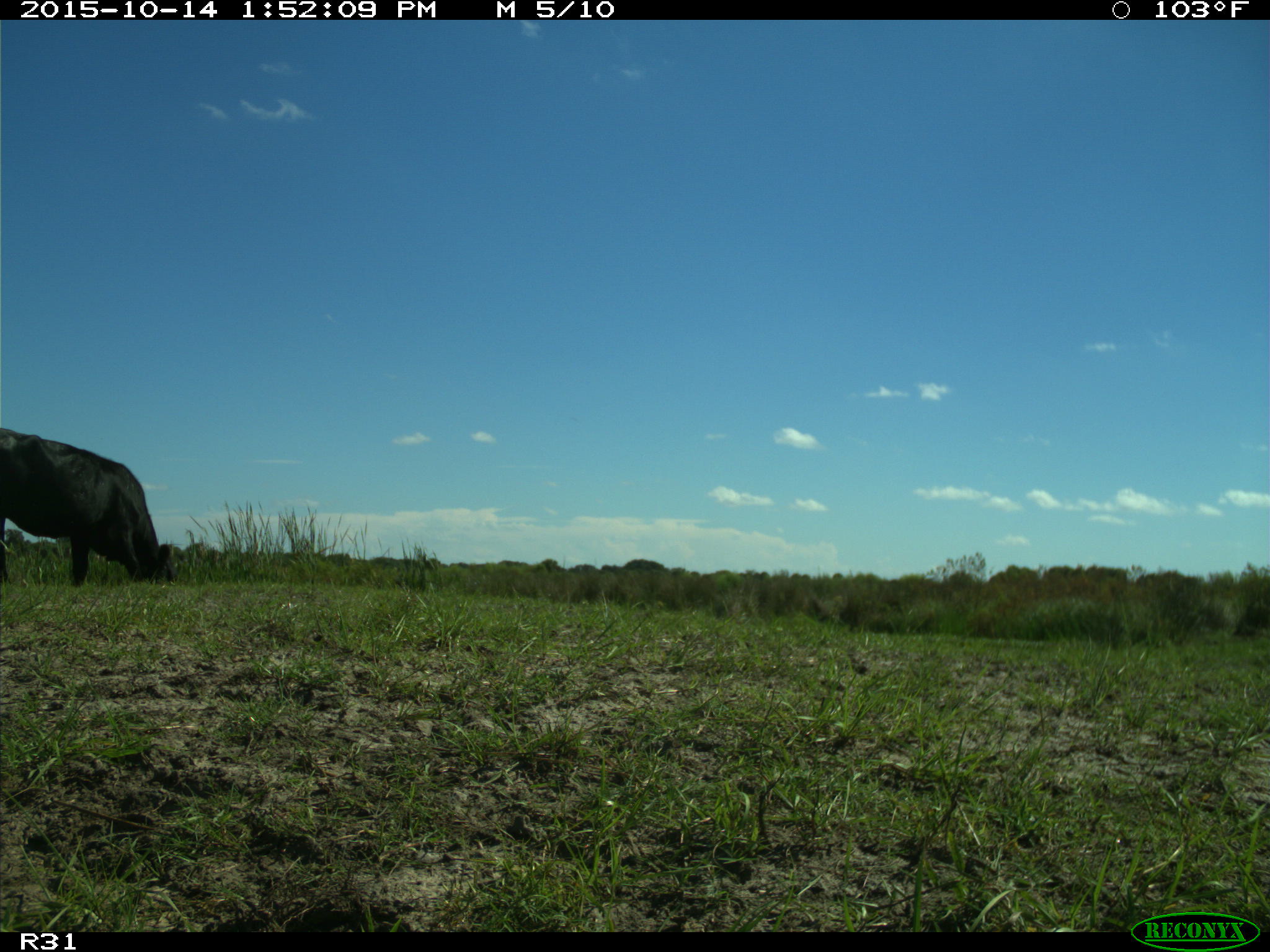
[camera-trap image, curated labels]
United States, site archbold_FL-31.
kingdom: Animalia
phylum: Chordata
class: Mammalia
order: Artiodactyla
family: Bovidae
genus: Bos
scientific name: Bos taurus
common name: domestic cow